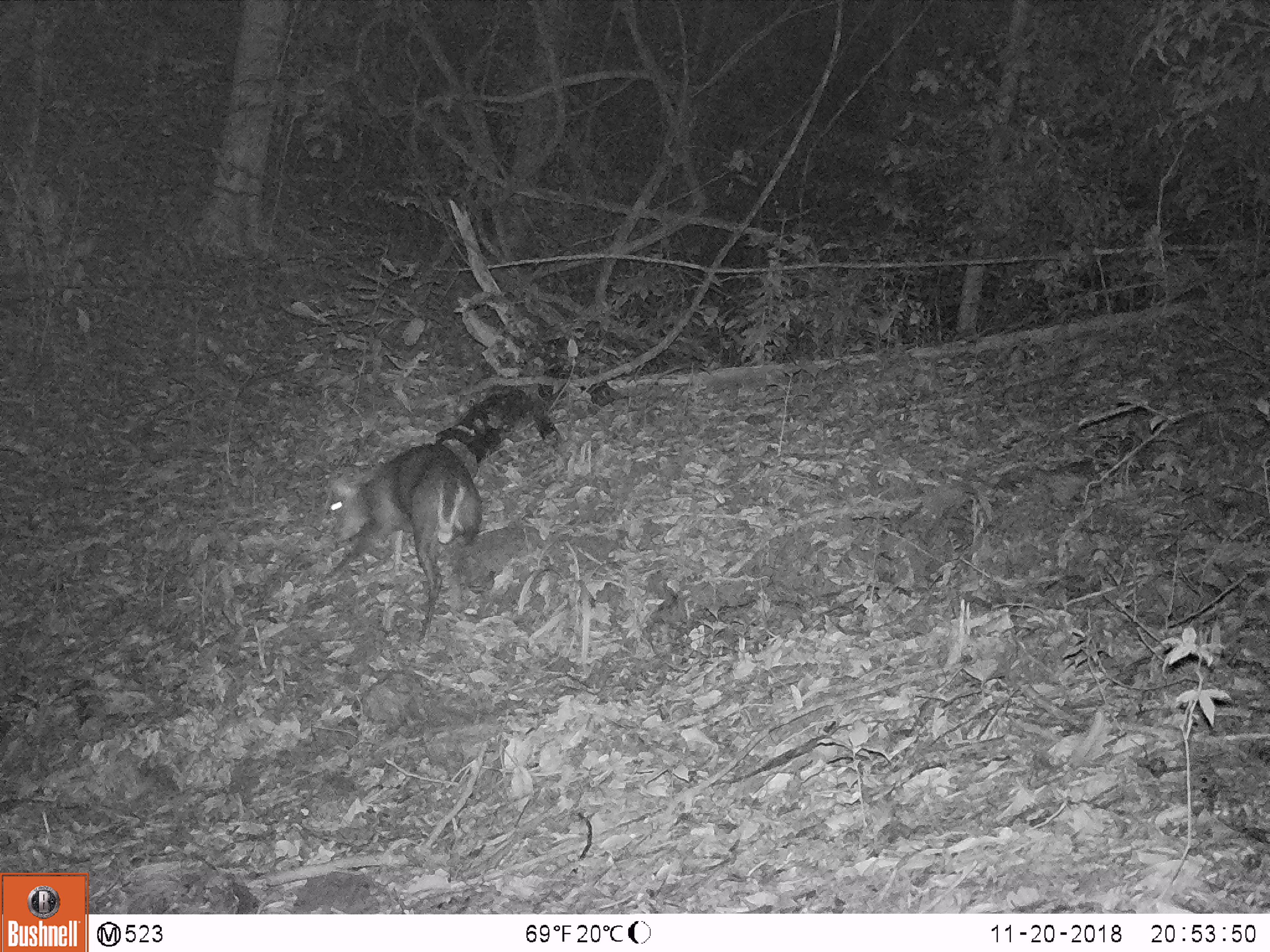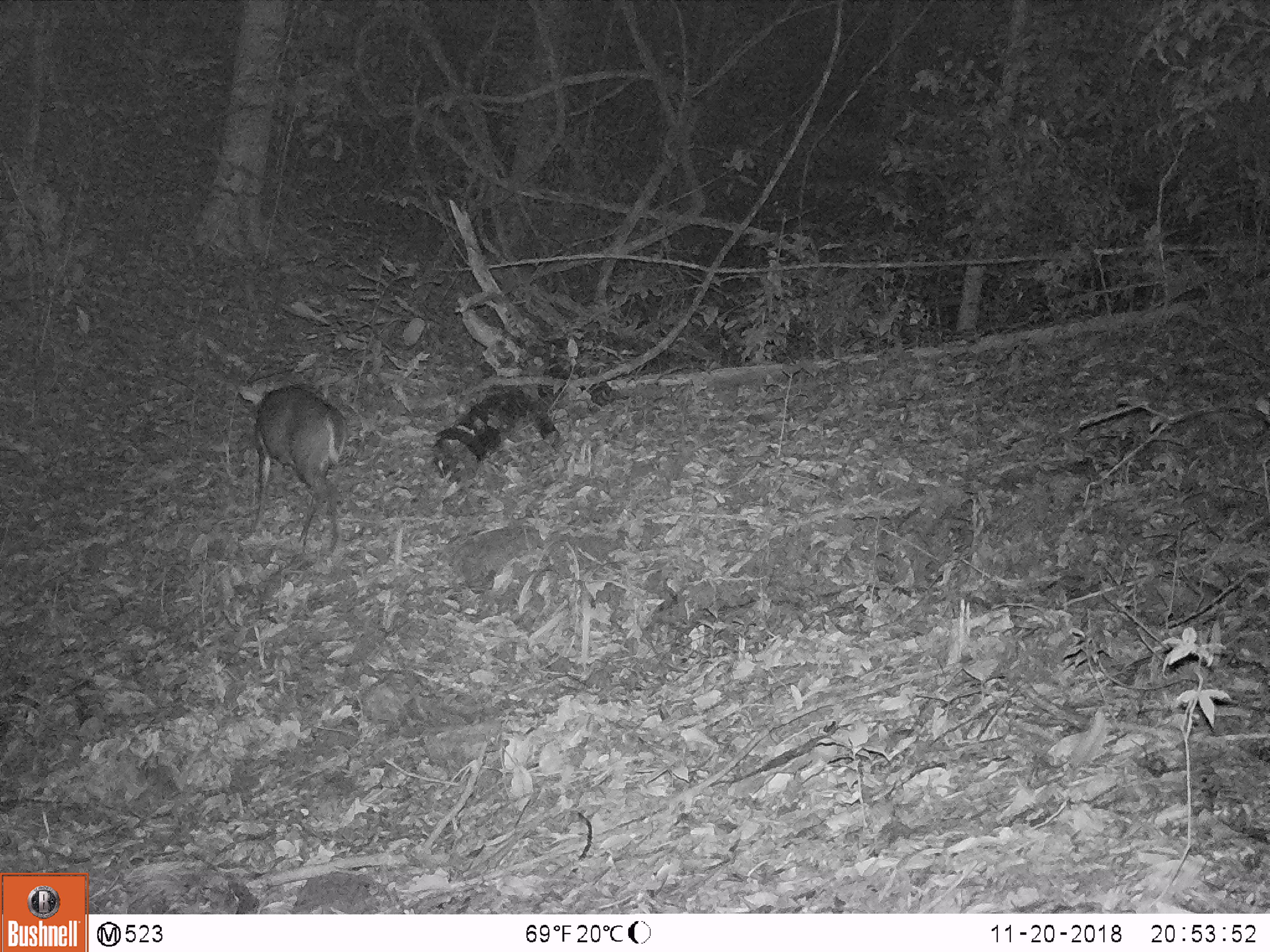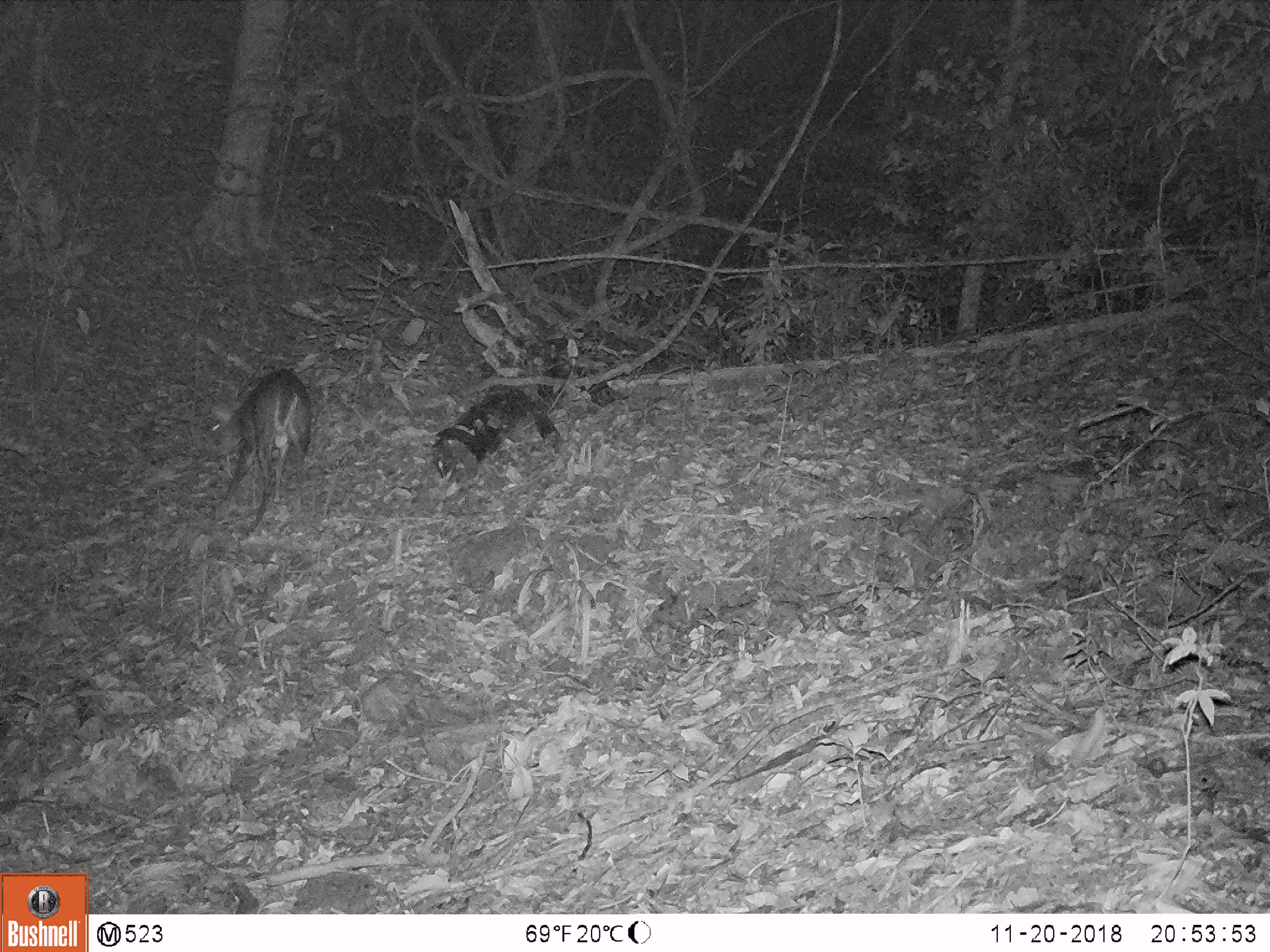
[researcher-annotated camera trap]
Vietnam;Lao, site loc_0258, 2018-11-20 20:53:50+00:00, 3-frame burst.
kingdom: Animalia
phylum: Chordata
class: Mammalia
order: Artiodactyla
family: Cervidae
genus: Muntiacus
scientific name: Muntiacus rooseveltorum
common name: roosevelt's muntjac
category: roosevelts muntjac group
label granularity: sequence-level